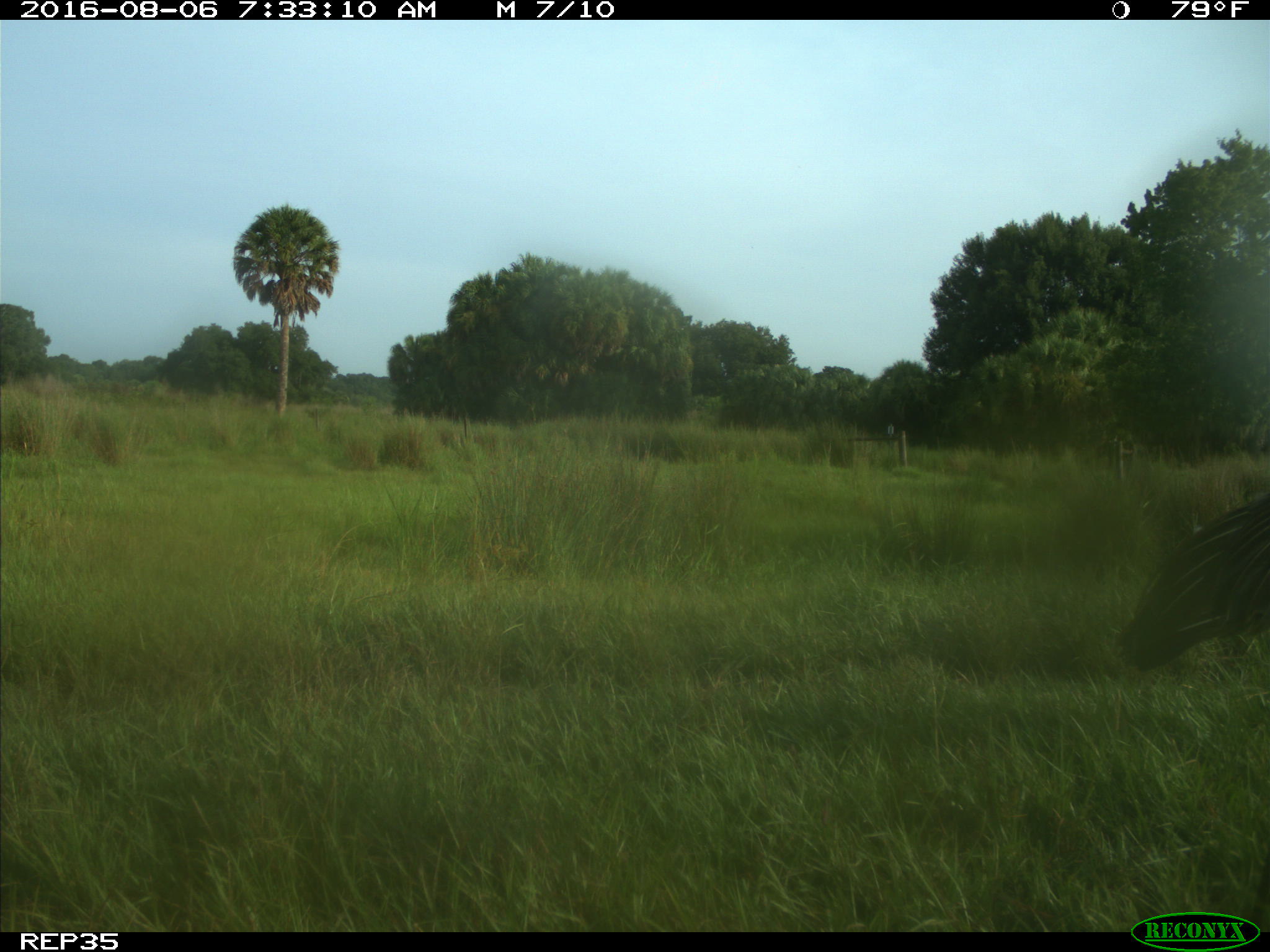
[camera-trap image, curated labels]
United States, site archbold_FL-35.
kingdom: Animalia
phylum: Chordata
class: Aves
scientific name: Aves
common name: birds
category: unidentified bird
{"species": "unidentified bird (birds) (Aves)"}